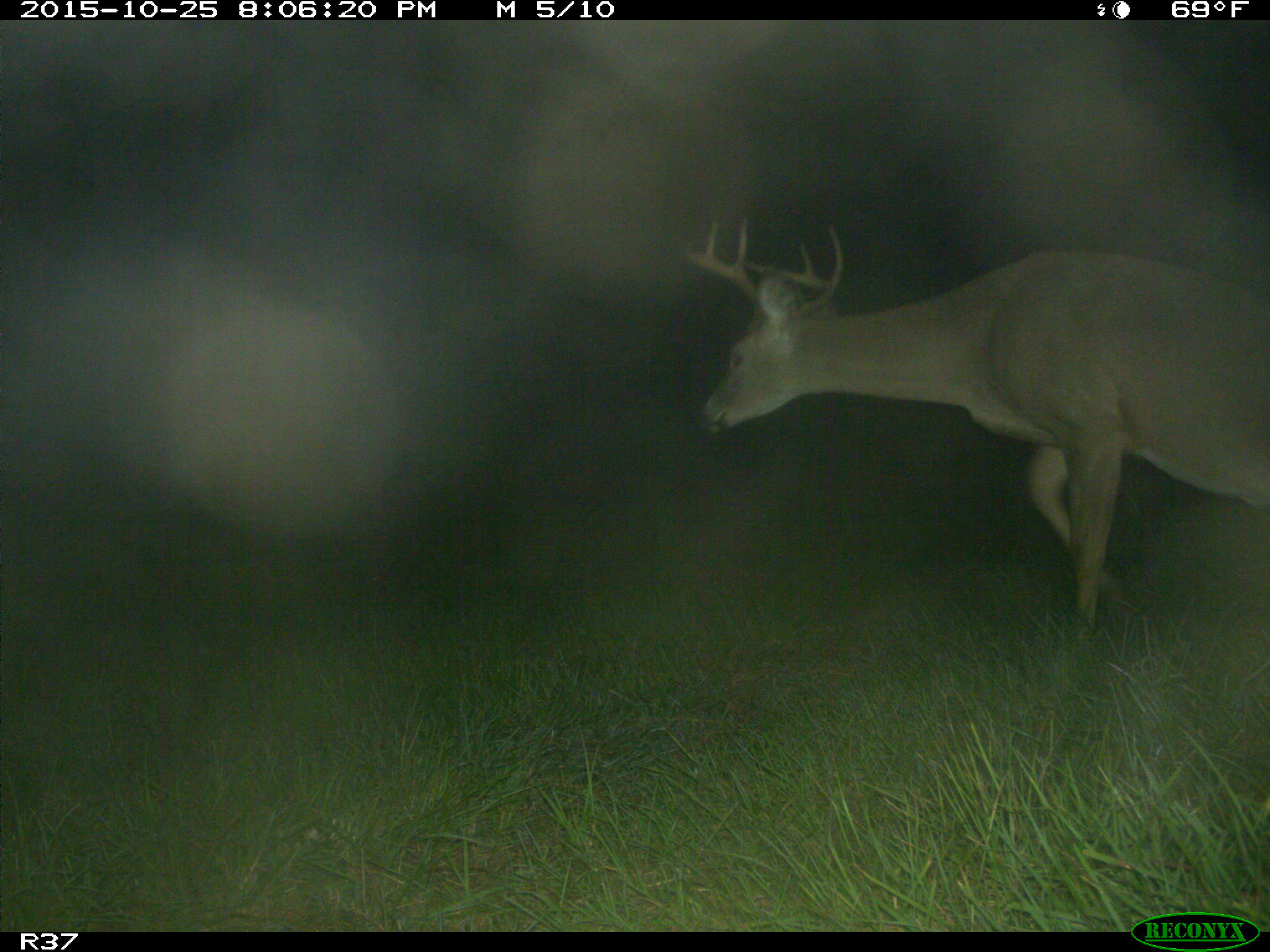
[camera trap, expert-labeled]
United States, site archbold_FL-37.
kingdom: Animalia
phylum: Chordata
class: Mammalia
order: Artiodactyla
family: Cervidae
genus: Odocoileus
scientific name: Odocoileus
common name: deer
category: unidentified deer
Unidentified deer (deer) (Odocoileus).